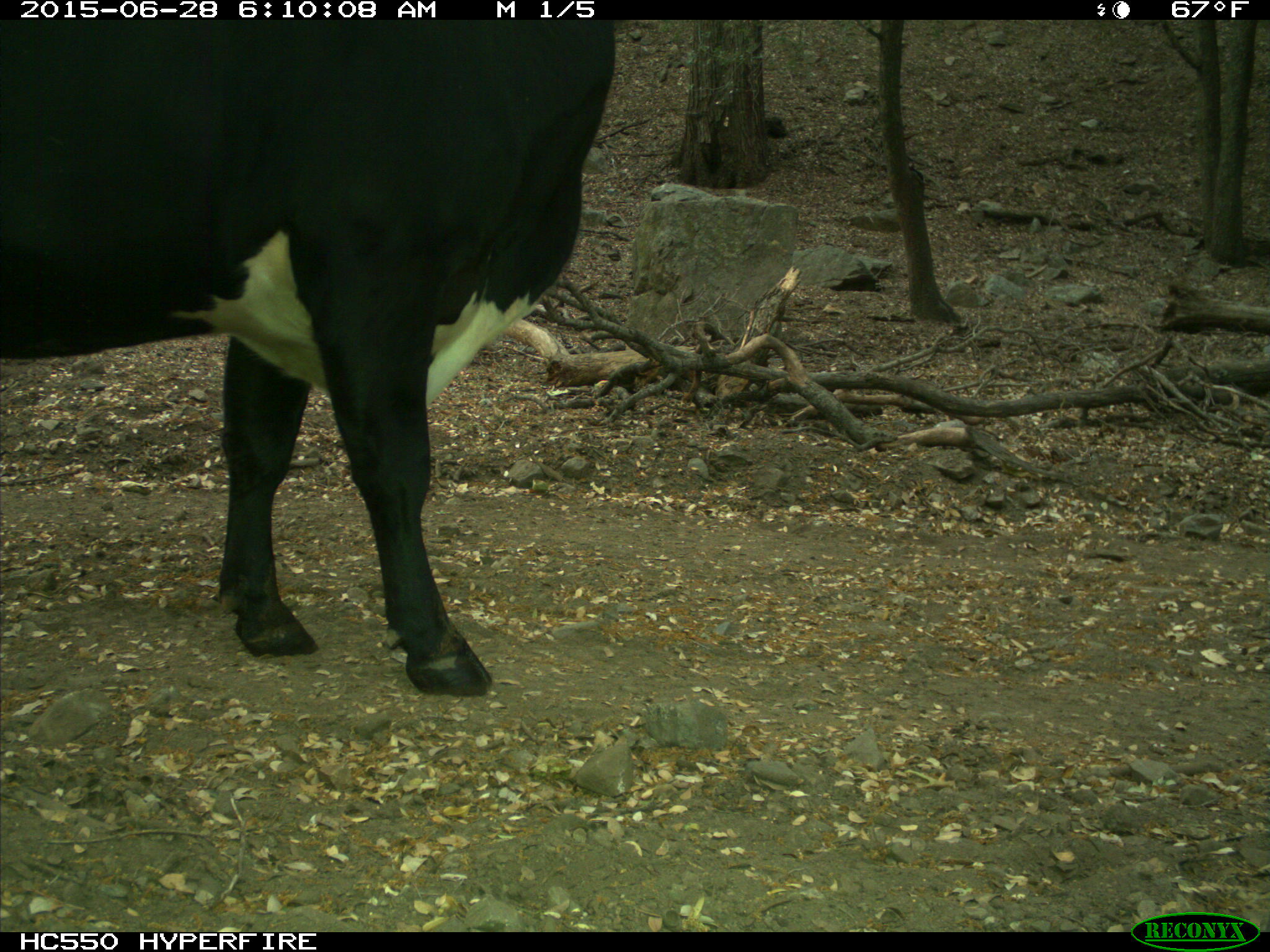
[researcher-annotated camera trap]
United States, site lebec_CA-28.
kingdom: Animalia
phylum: Chordata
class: Mammalia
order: Artiodactyla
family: Bovidae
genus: Bos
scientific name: Bos taurus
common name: domestic cow